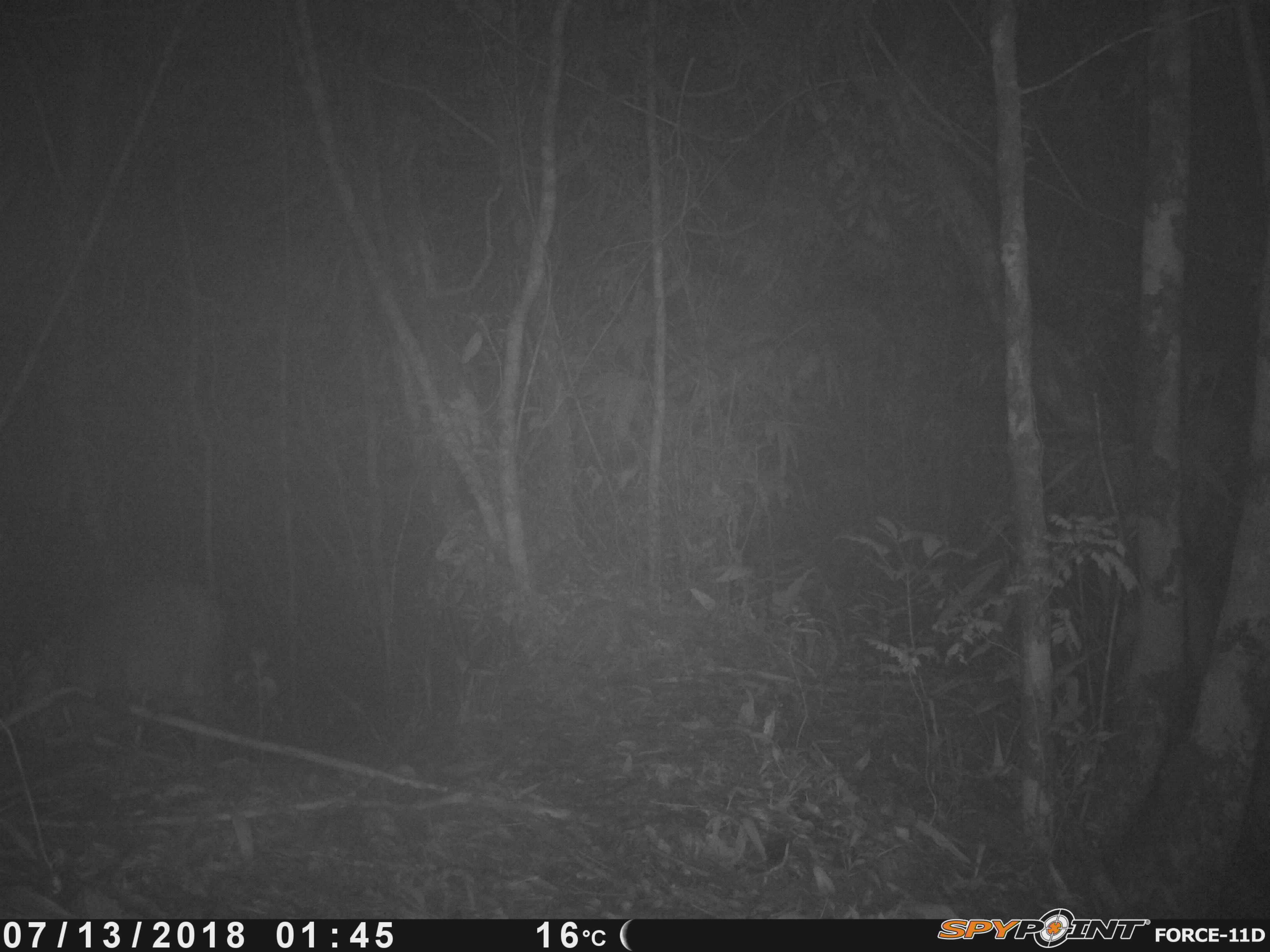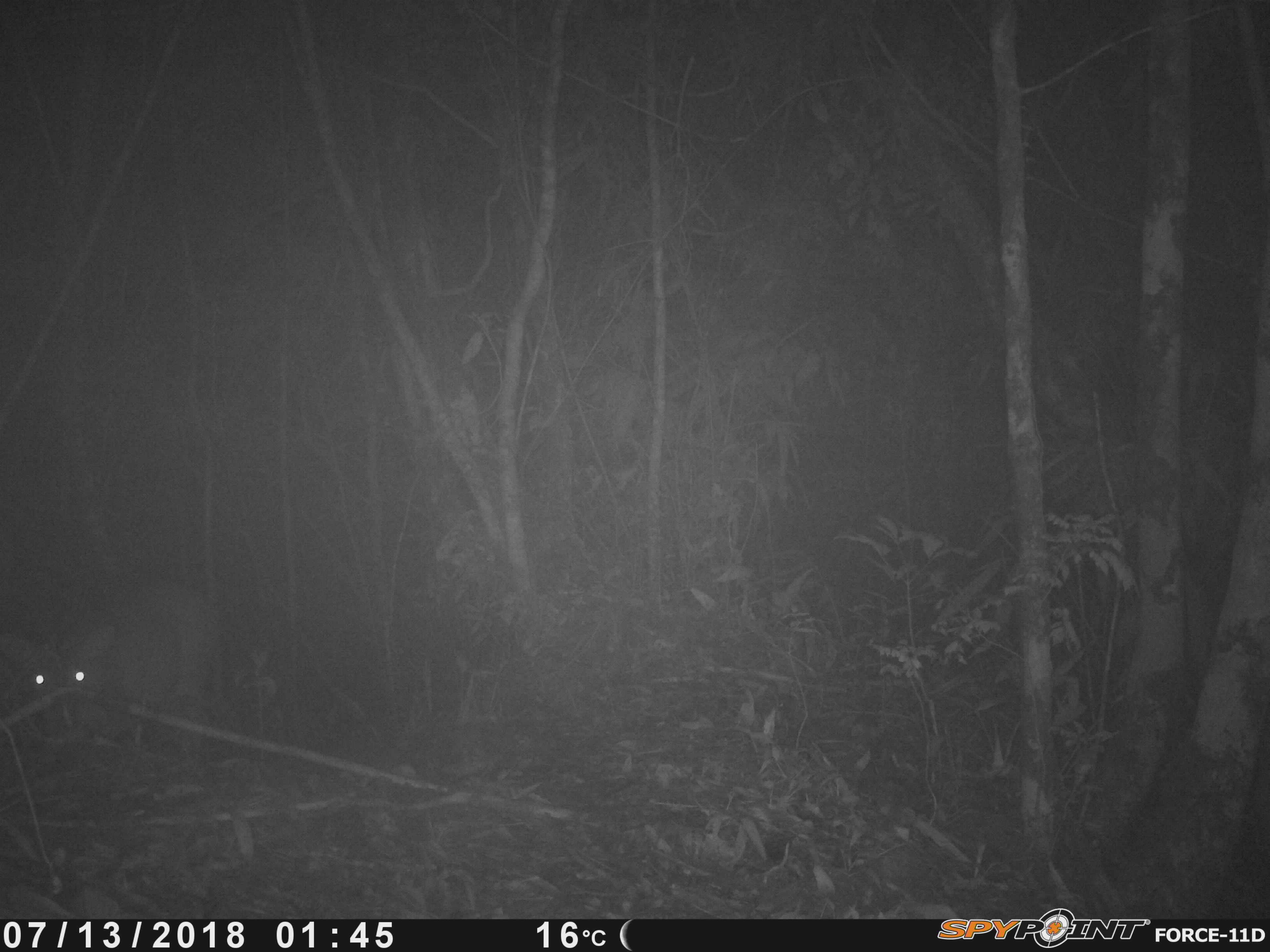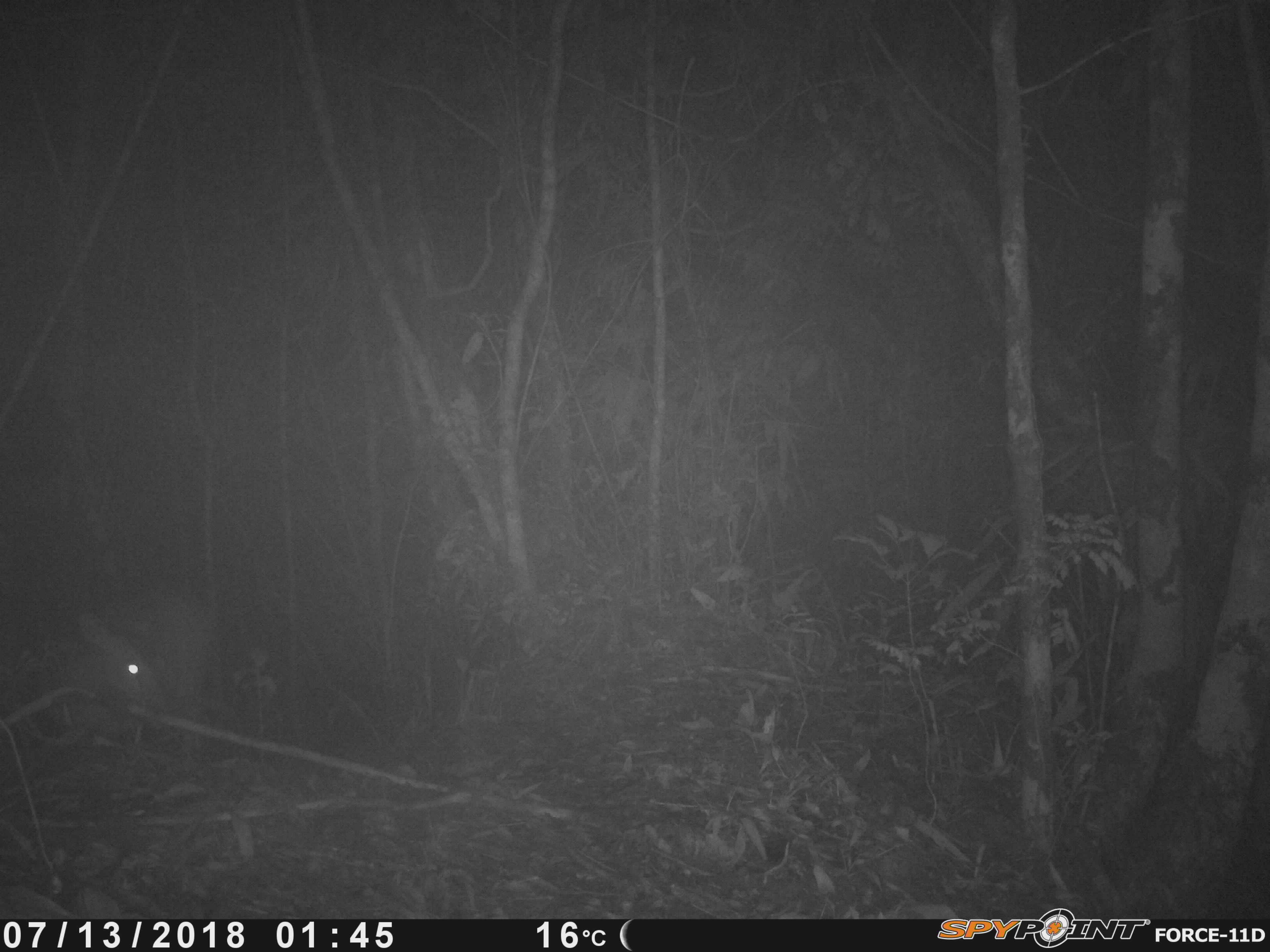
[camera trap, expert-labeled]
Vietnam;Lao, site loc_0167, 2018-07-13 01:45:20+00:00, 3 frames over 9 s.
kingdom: Animalia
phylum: Chordata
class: Mammalia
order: Artiodactyla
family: Cervidae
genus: Muntiacus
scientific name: Muntiacus vuquangensis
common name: large-antlered muntjac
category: large antlered muntjac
Large antlered muntjac (large-antlered muntjac) (Muntiacus vuquangensis). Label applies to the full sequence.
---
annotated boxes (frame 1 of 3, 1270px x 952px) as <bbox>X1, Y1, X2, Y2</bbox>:
large antlered muntjac: <bbox>13, 571, 228, 747</bbox>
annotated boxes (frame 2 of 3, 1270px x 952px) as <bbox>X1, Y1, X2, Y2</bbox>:
large antlered muntjac: <bbox>0, 579, 217, 747</bbox>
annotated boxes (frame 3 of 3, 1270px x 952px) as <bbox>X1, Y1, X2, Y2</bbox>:
large antlered muntjac: <bbox>62, 572, 218, 763</bbox>